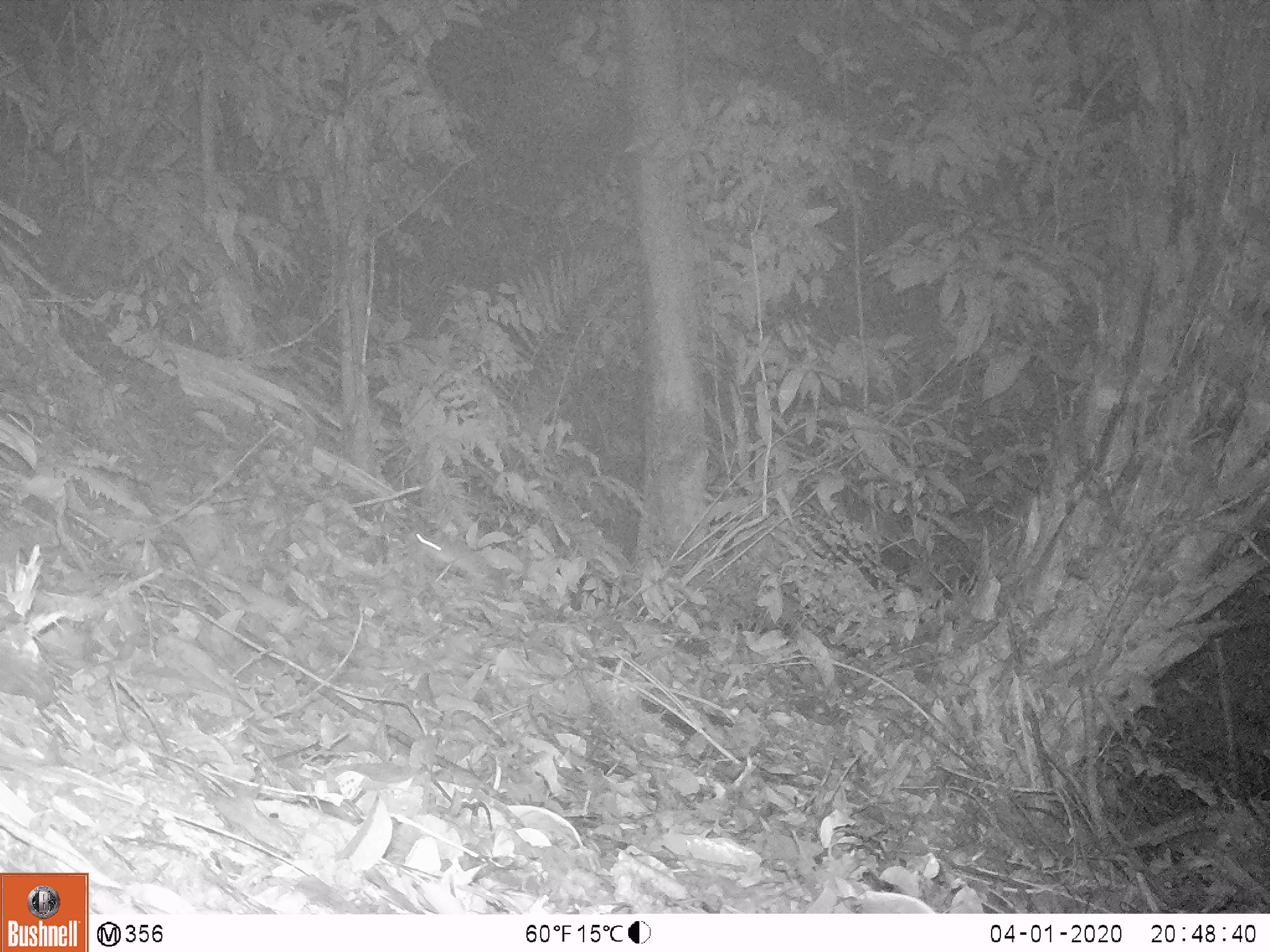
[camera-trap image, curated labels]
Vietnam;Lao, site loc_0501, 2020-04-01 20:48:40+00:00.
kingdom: Animalia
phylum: Chordata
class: Mammalia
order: Rodentia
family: Muridae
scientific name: Muridae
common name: old-world mice and rats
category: unidentified murid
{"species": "unidentified murid (old-world mice and rats) (Muridae)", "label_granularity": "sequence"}